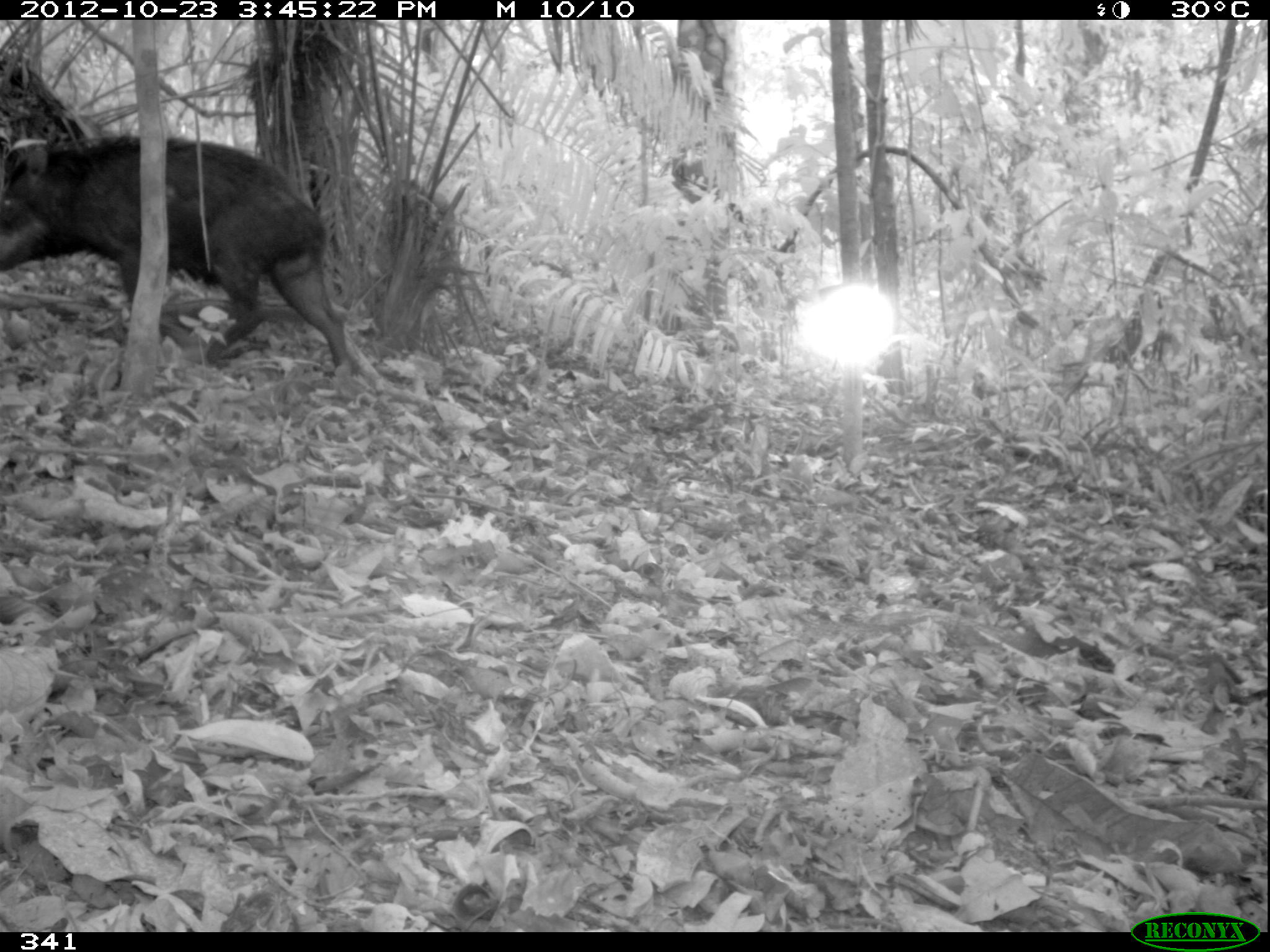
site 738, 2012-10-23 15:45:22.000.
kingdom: Animalia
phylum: Chordata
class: Mammalia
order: Artiodactyla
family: Tayassuidae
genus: Tayassu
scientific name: Tayassu pecari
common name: white-lipped peccary